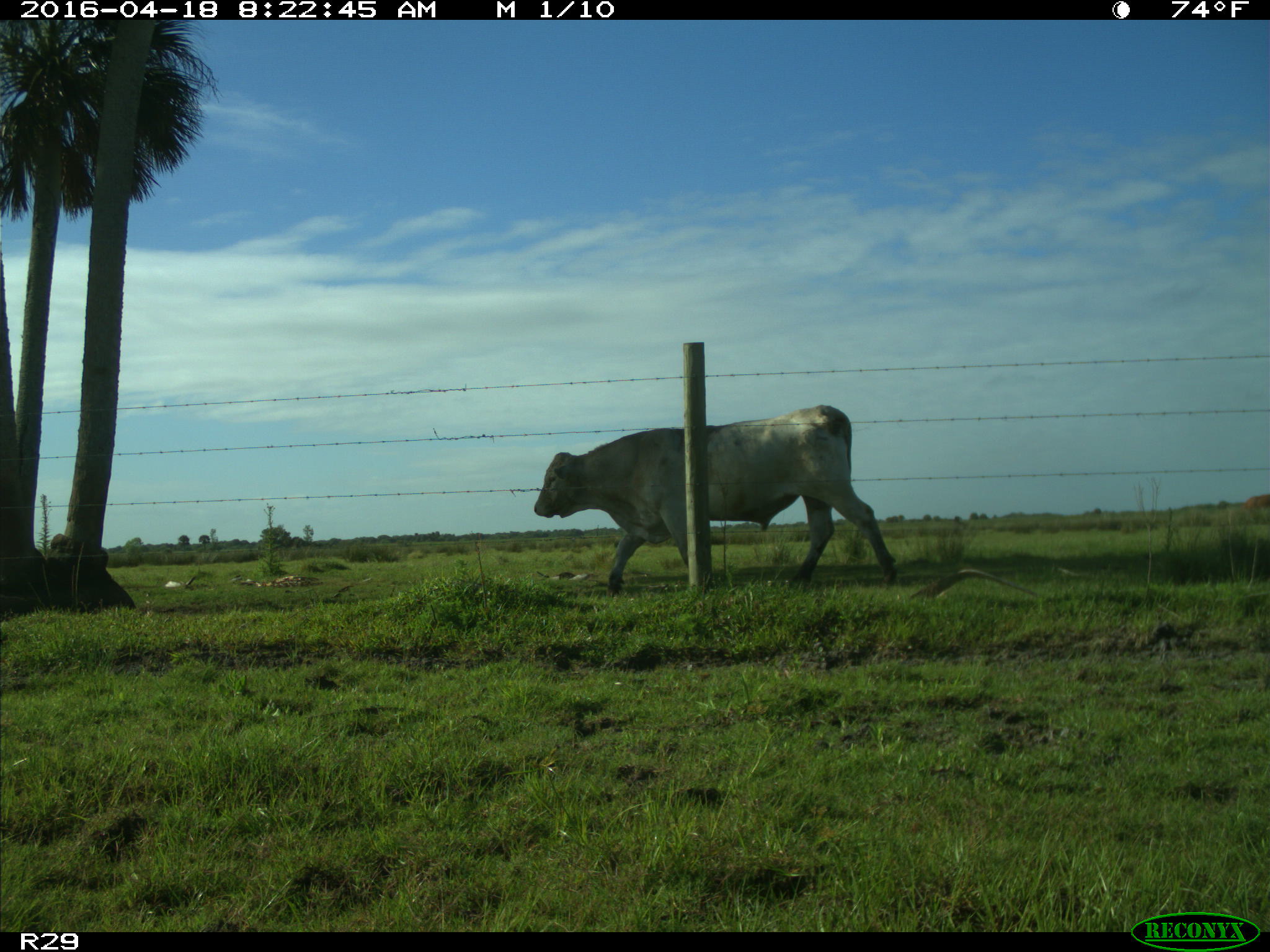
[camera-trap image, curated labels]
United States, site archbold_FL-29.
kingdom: Animalia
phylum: Chordata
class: Mammalia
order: Artiodactyla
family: Bovidae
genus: Bos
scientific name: Bos taurus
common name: domestic cow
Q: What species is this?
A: Bos taurus (domestic cow).